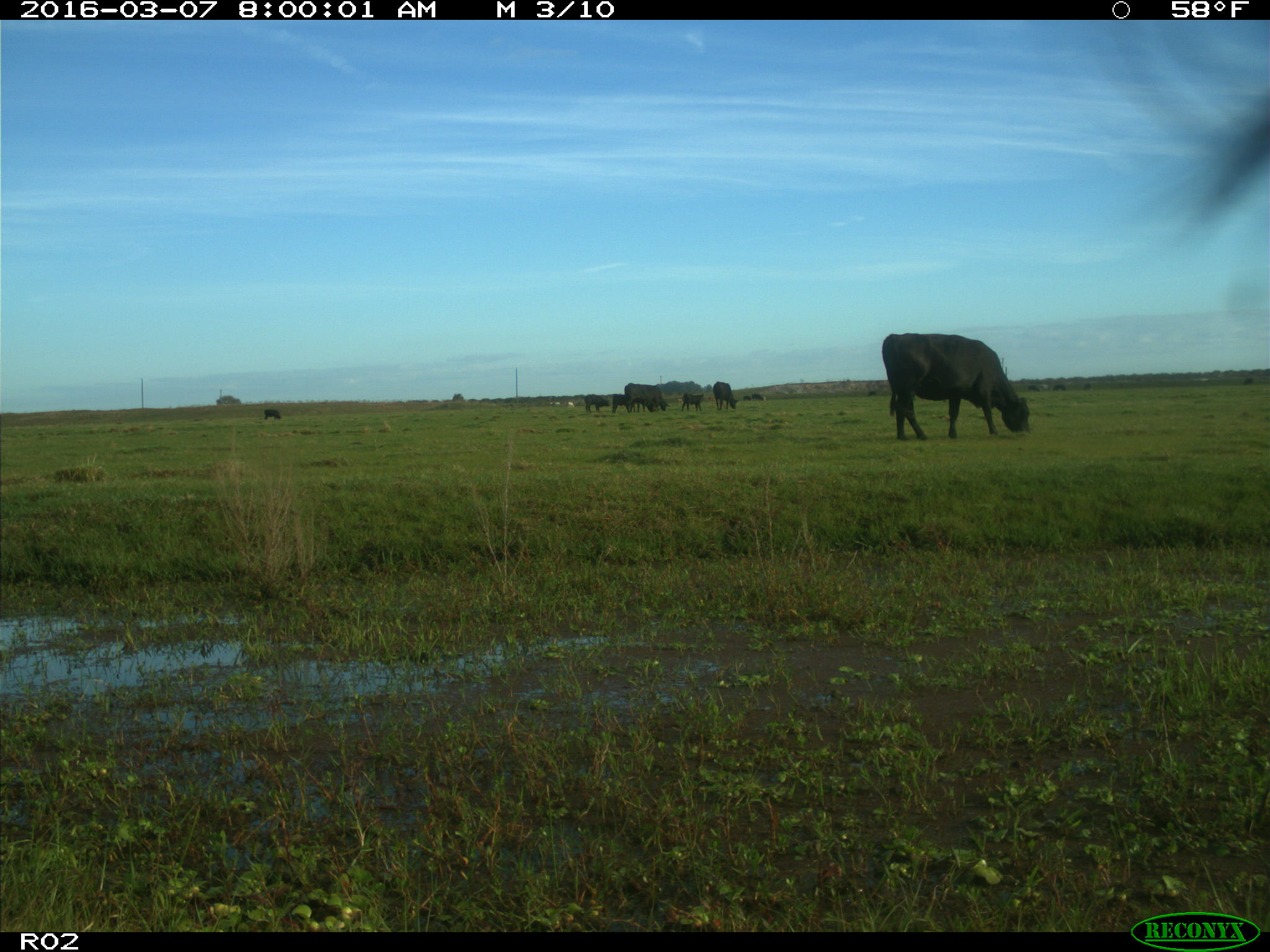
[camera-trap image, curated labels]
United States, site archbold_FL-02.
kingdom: Animalia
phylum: Chordata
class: Mammalia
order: Artiodactyla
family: Bovidae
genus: Bos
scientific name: Bos taurus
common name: domestic cow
Bos taurus (domestic cow).